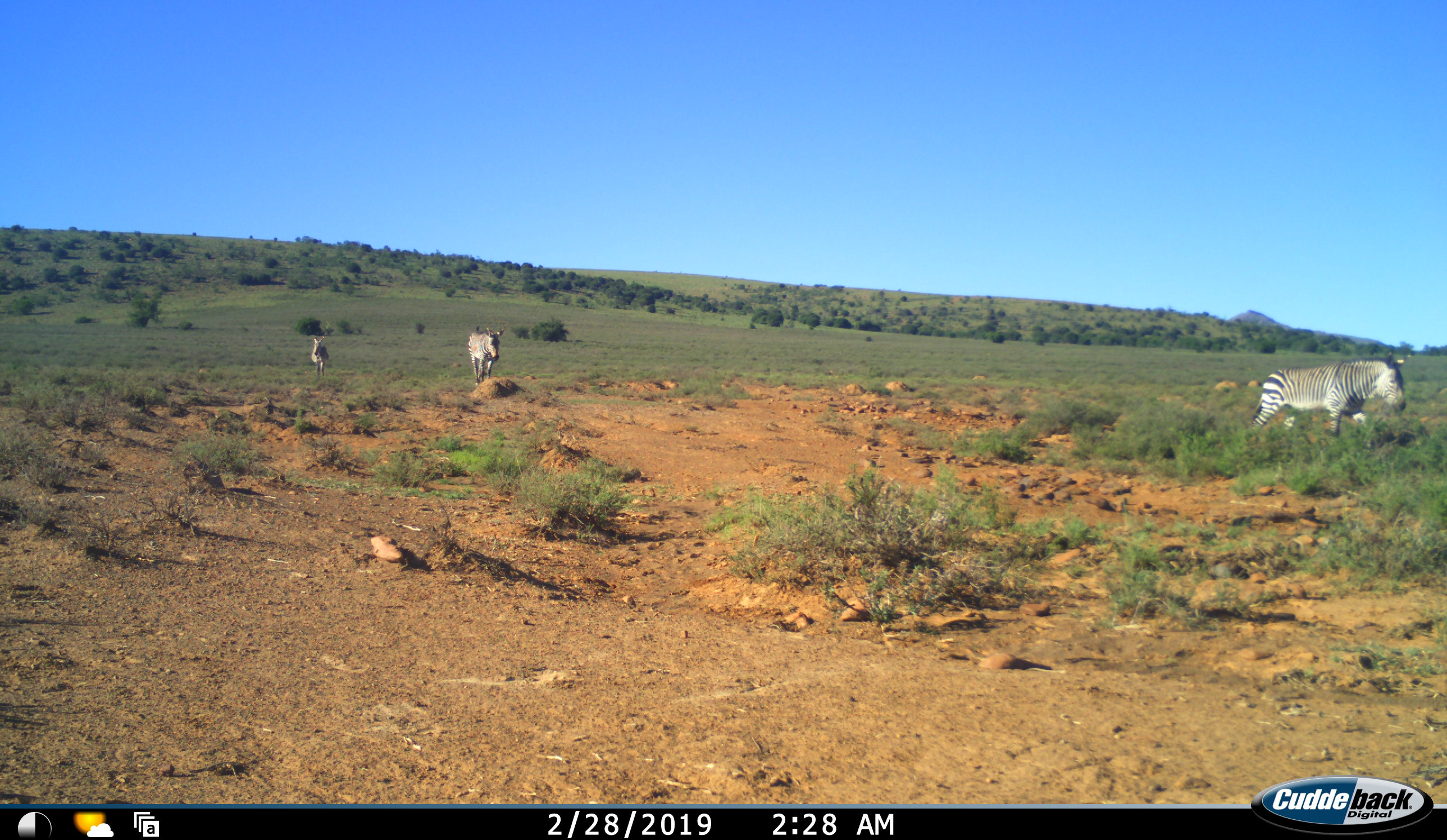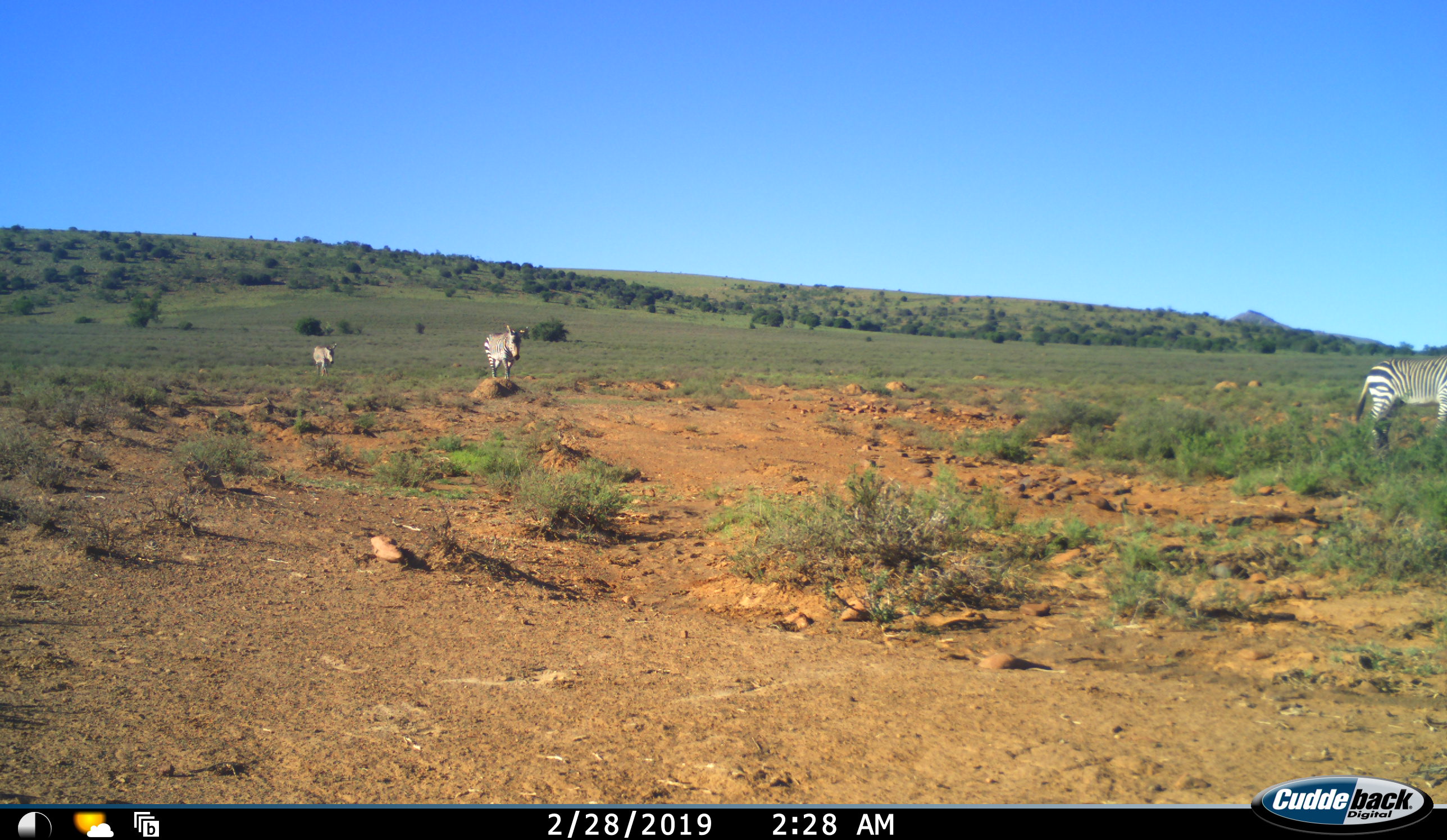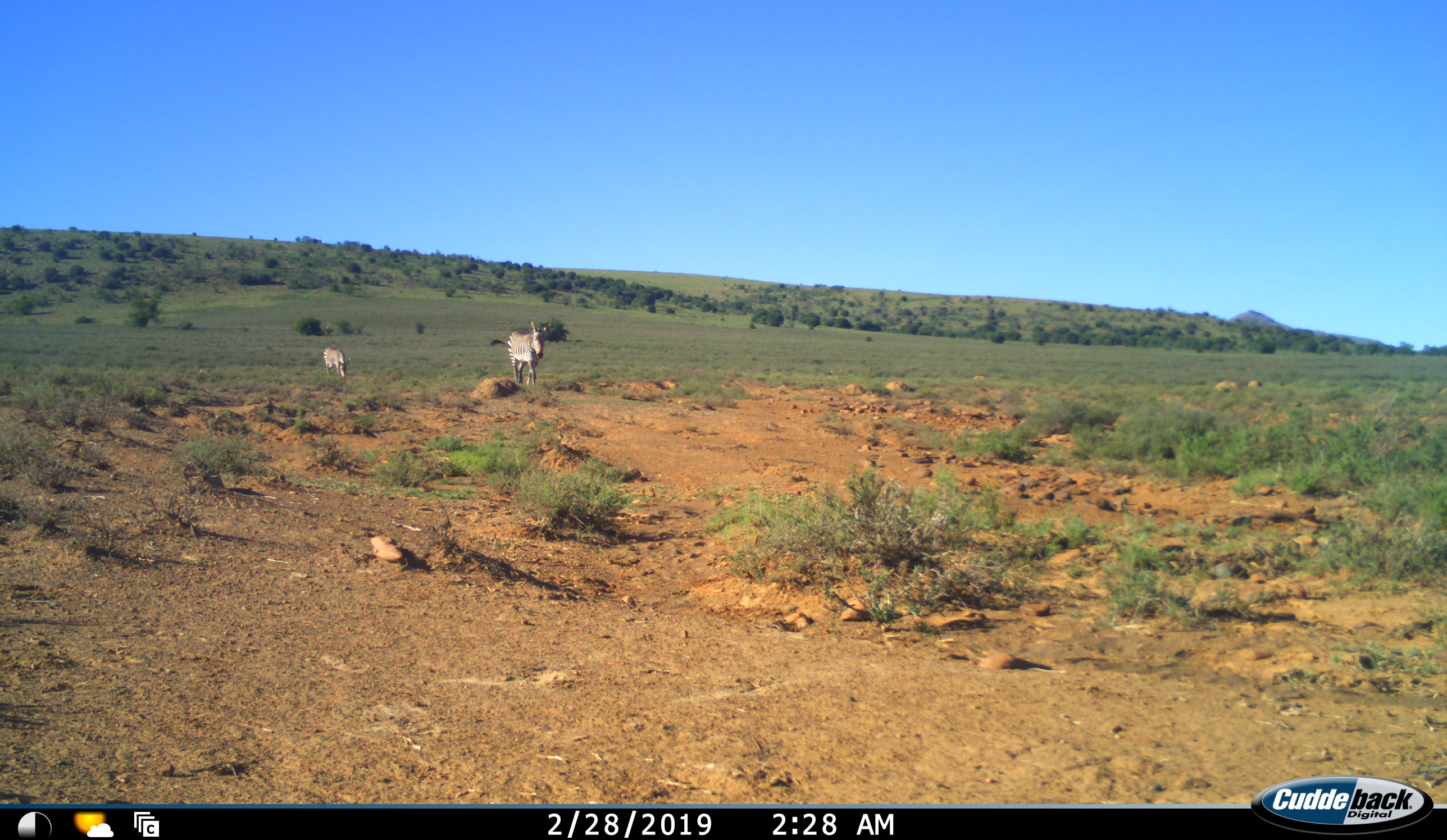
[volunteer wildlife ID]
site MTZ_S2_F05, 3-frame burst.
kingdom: Animalia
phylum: Chordata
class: Mammalia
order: Perissodactyla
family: Equidae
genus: Equus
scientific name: Equus zebra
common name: mountain zebra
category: zebramountain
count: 3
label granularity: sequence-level